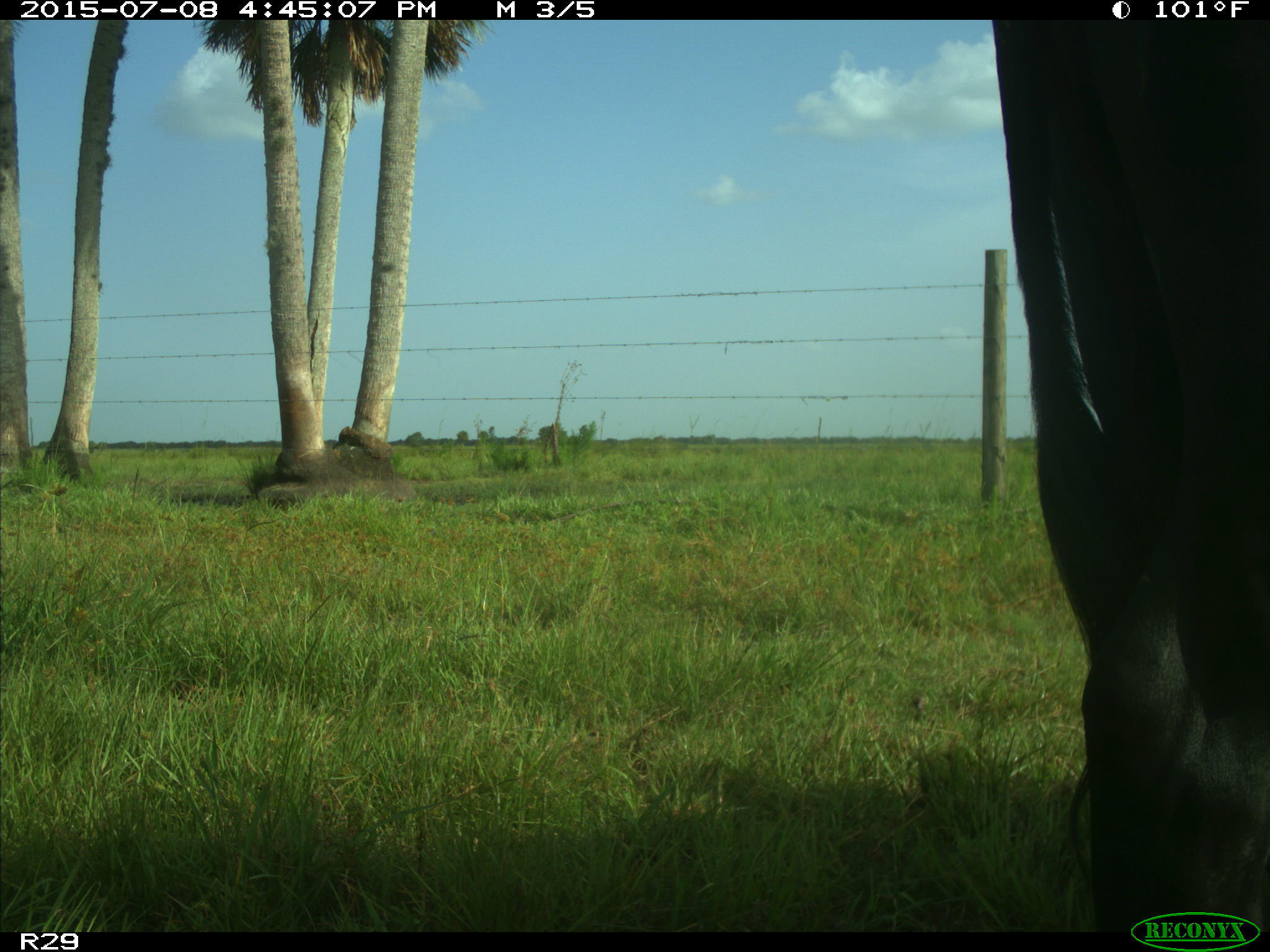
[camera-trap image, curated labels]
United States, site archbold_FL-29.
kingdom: Animalia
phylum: Chordata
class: Mammalia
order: Artiodactyla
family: Bovidae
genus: Bos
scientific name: Bos taurus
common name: domestic cow